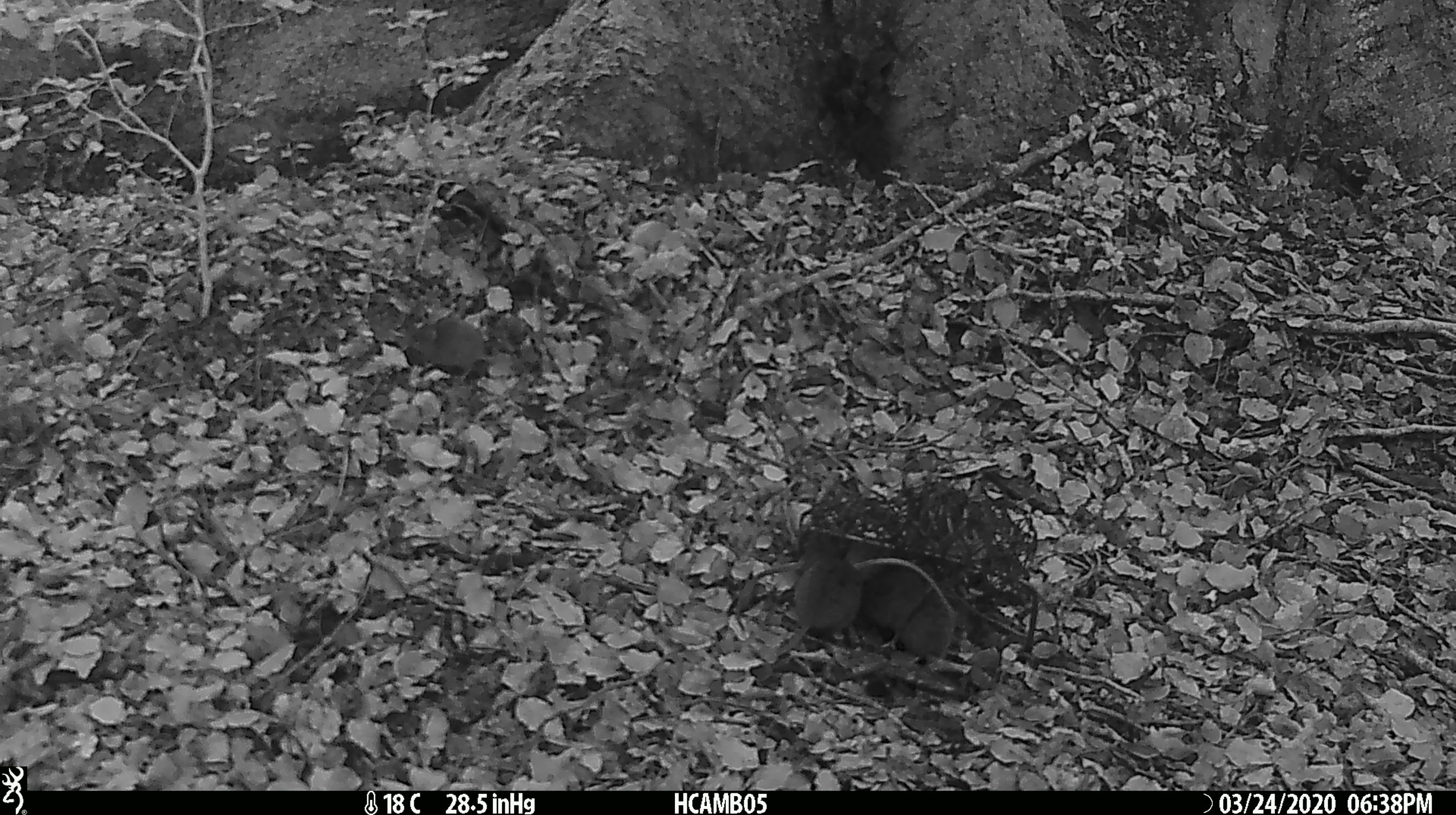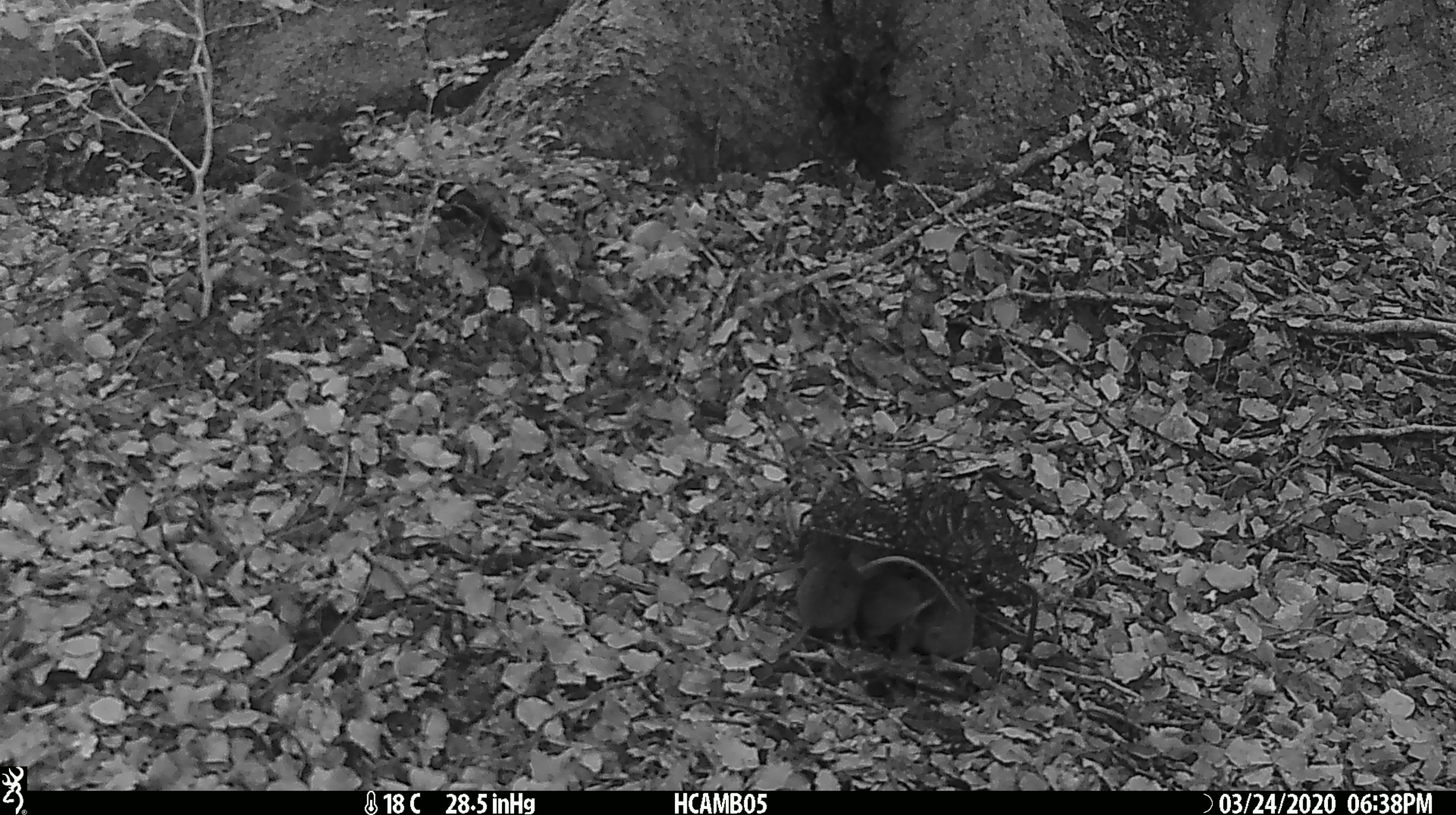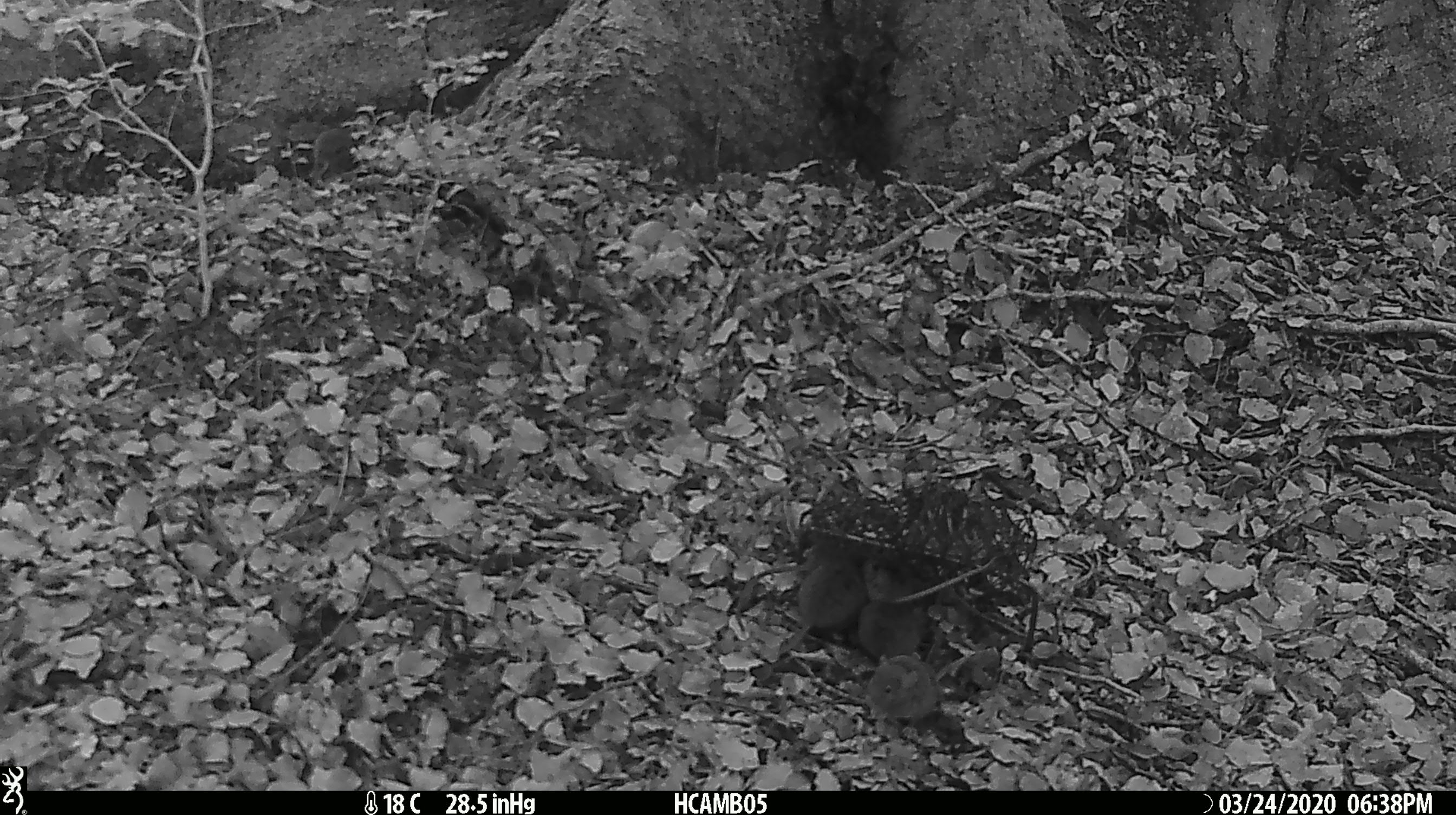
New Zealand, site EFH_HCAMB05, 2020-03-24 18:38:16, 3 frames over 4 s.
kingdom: Animalia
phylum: Chordata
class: Mammalia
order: Rodentia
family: Muridae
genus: Mus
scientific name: Mus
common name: mouse